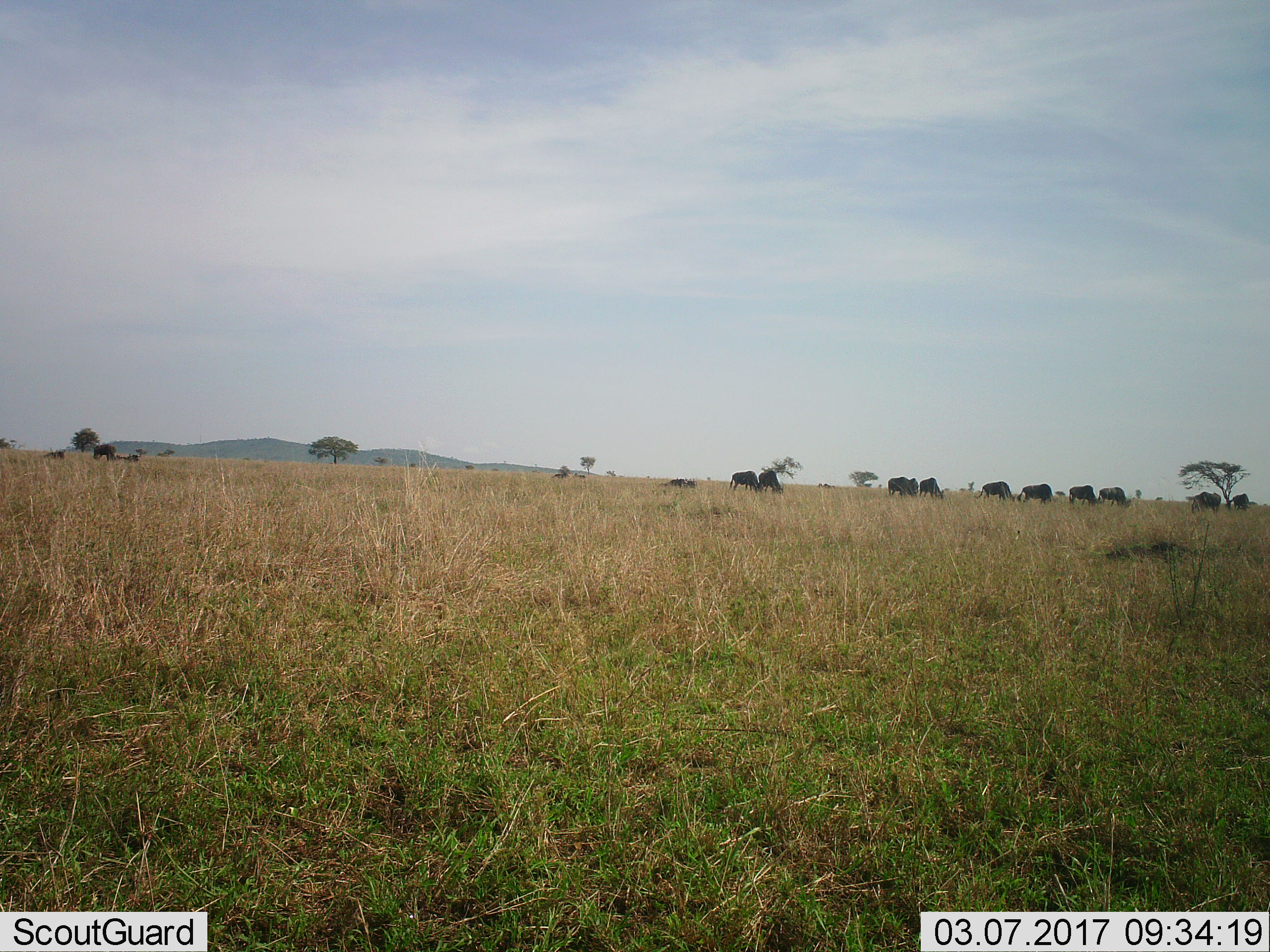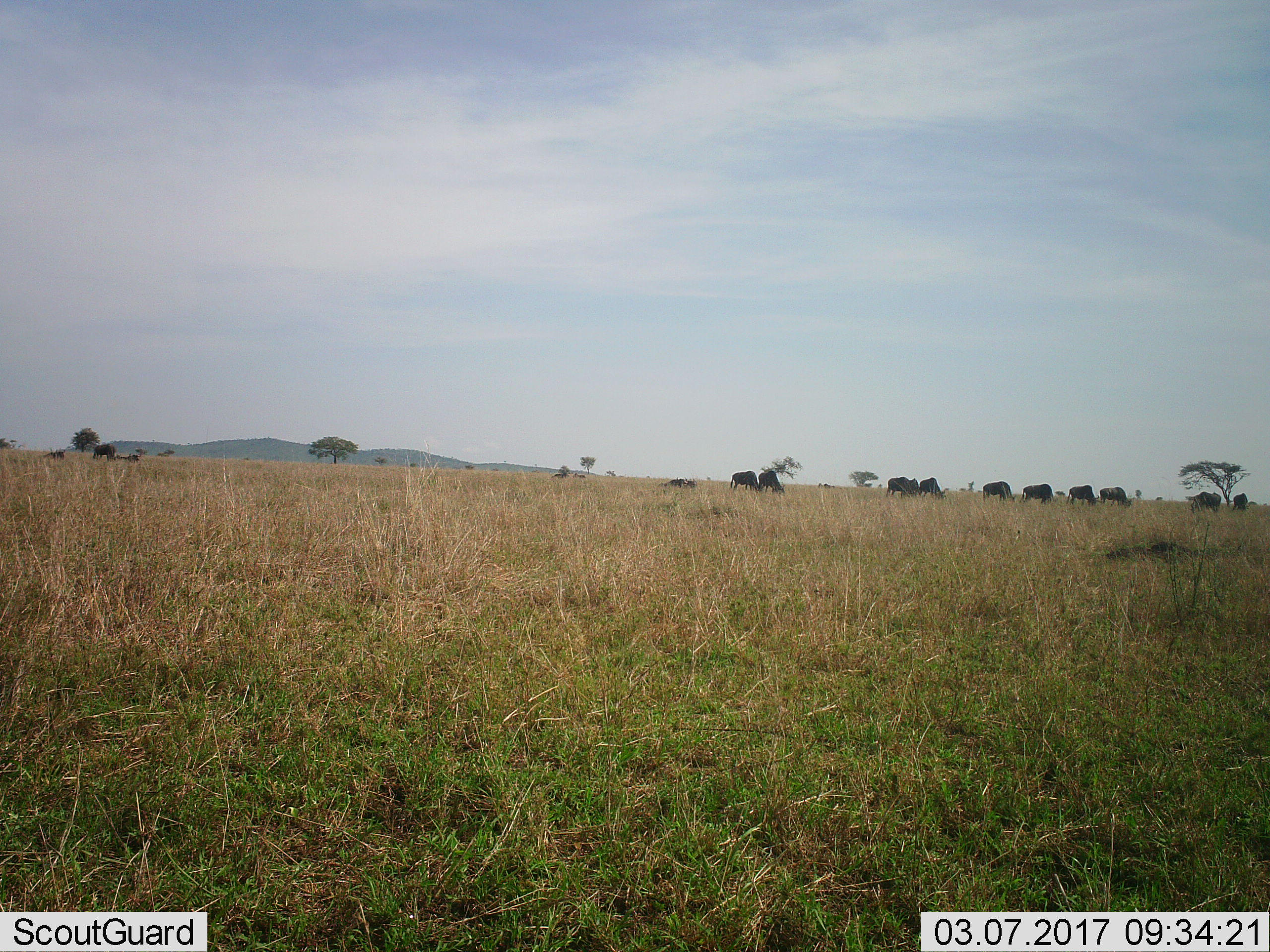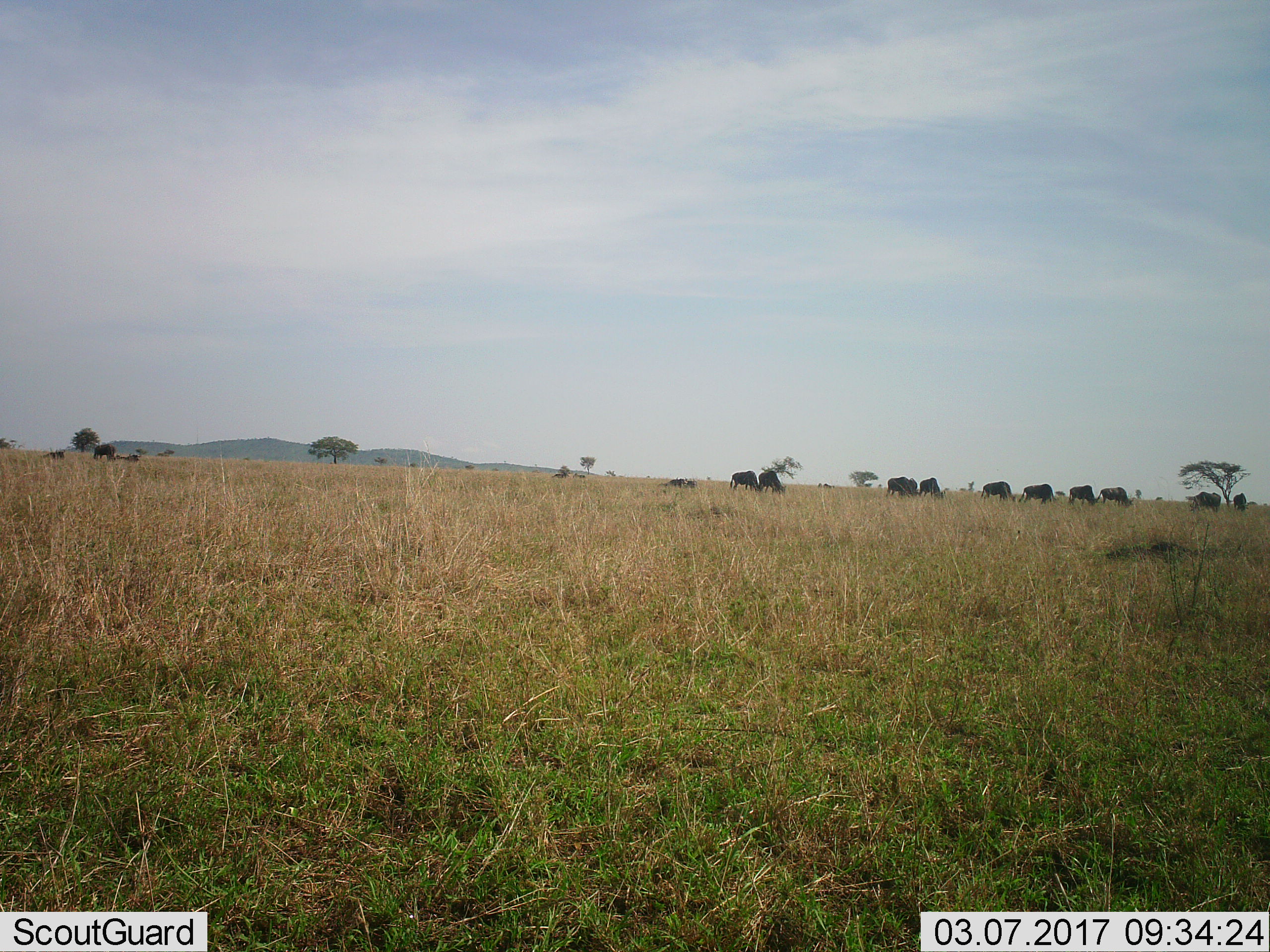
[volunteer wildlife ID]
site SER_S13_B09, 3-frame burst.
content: unidentified animal